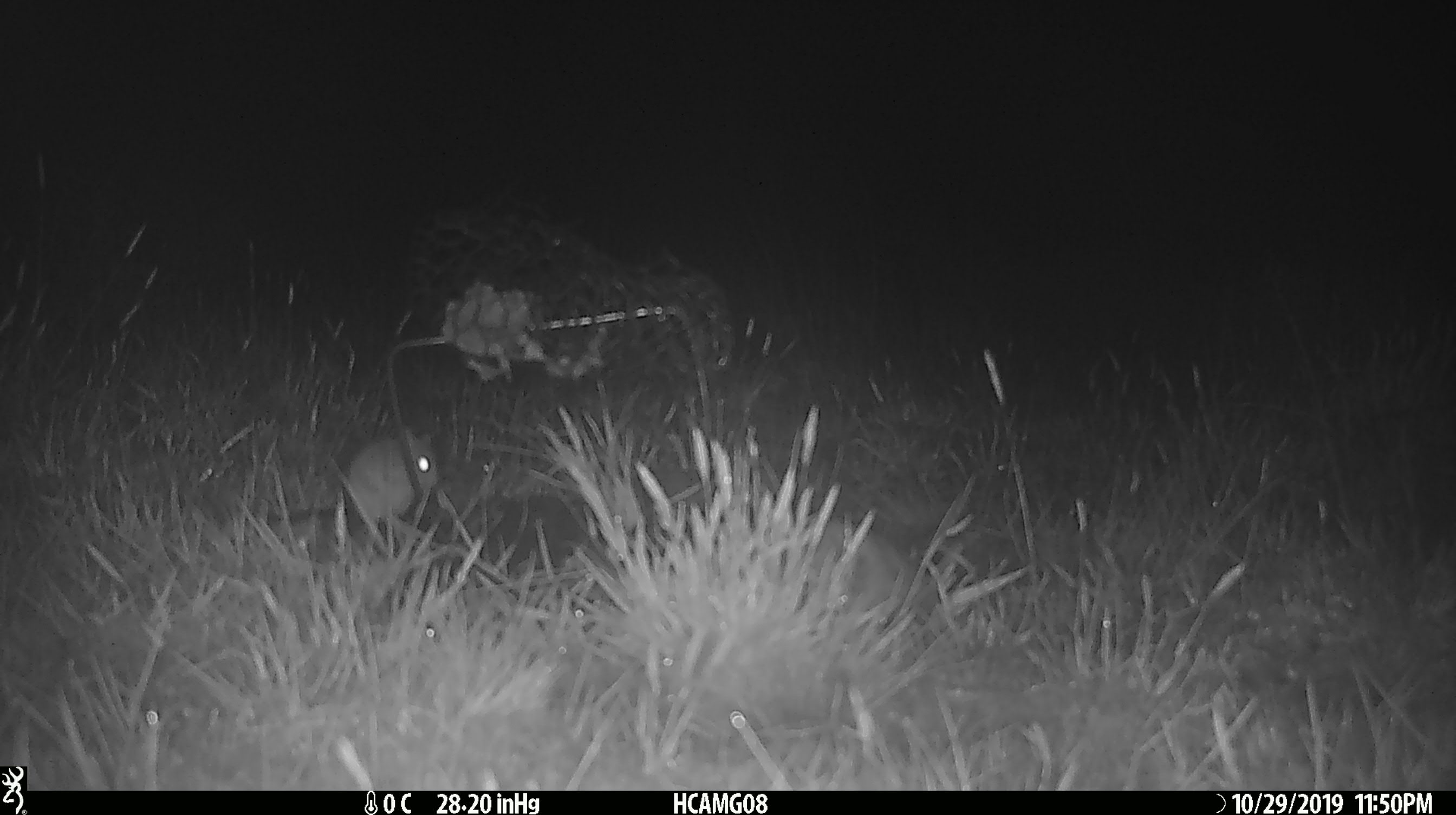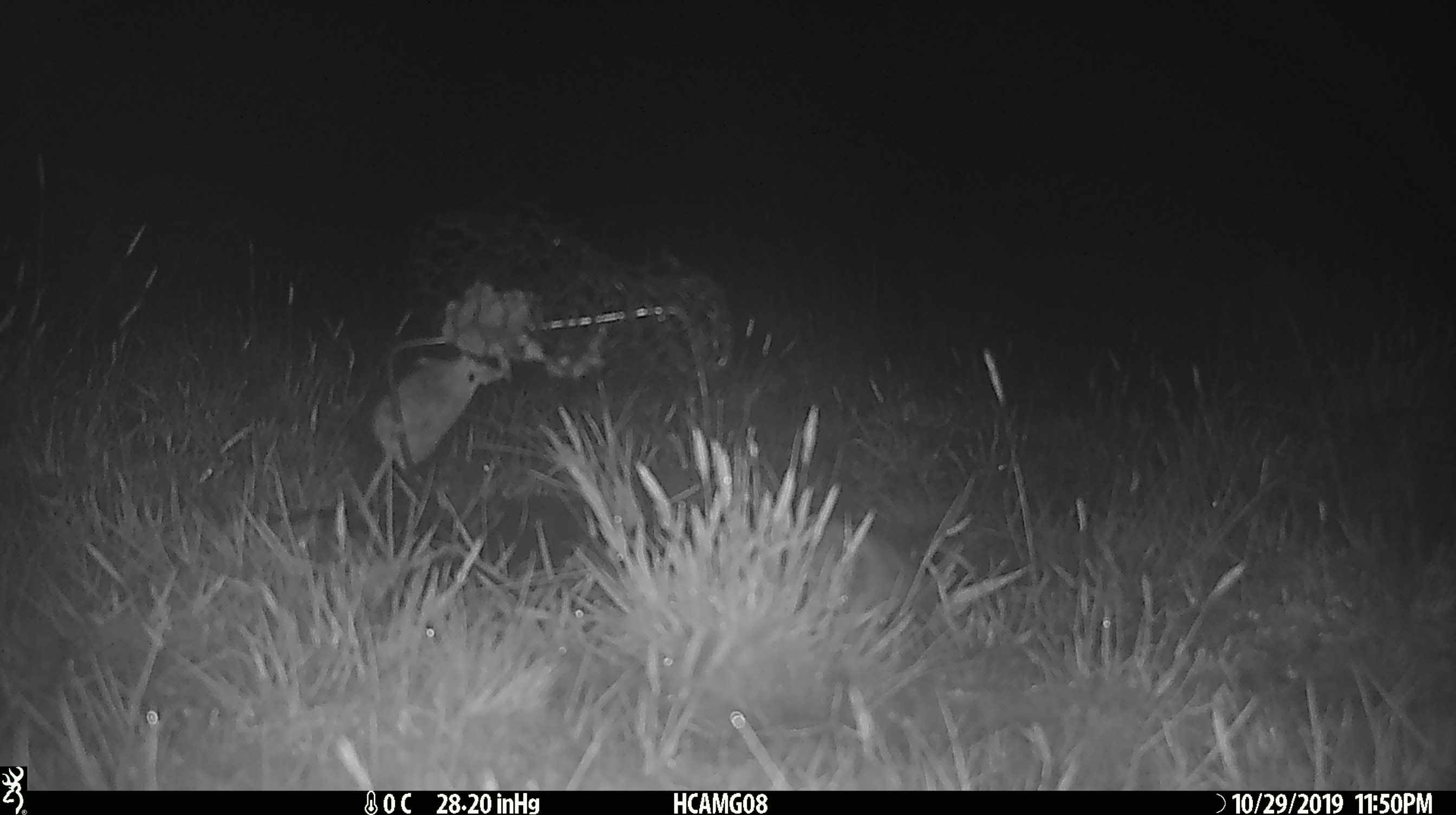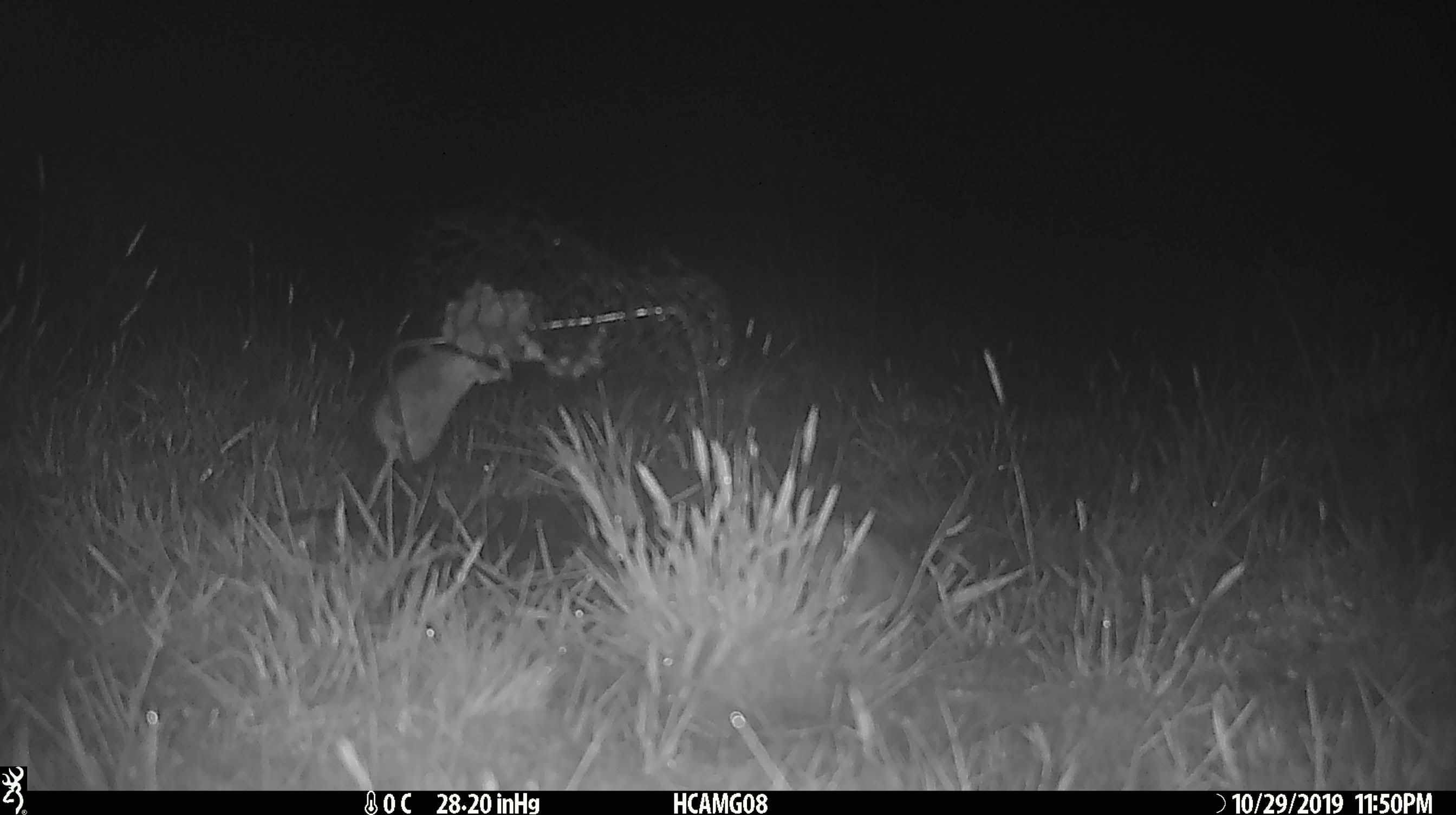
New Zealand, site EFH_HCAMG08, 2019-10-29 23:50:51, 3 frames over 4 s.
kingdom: Animalia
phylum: Chordata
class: Mammalia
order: Rodentia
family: Muridae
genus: Mus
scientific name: Mus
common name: mouse